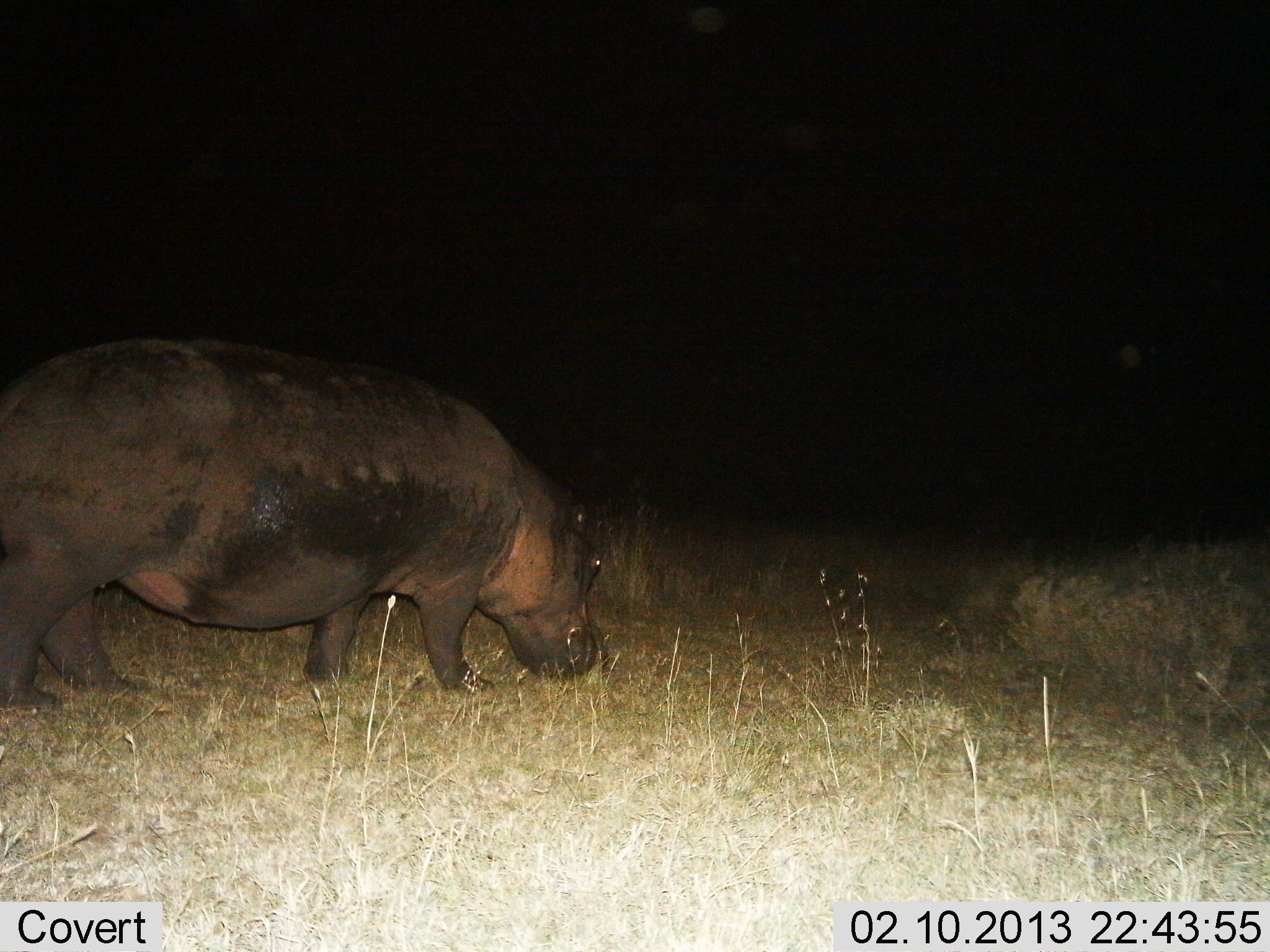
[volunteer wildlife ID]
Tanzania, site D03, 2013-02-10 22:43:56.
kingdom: Animalia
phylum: Chordata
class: Mammalia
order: Artiodactyla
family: Hippopotamidae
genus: Hippopotamus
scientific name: Hippopotamus amphibius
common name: hippopotamus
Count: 1.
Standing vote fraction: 10%.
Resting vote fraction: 0%.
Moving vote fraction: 29%.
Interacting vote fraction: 0%.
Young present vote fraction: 0%.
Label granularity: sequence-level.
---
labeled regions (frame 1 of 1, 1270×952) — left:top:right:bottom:
animal: 0:336:604:711